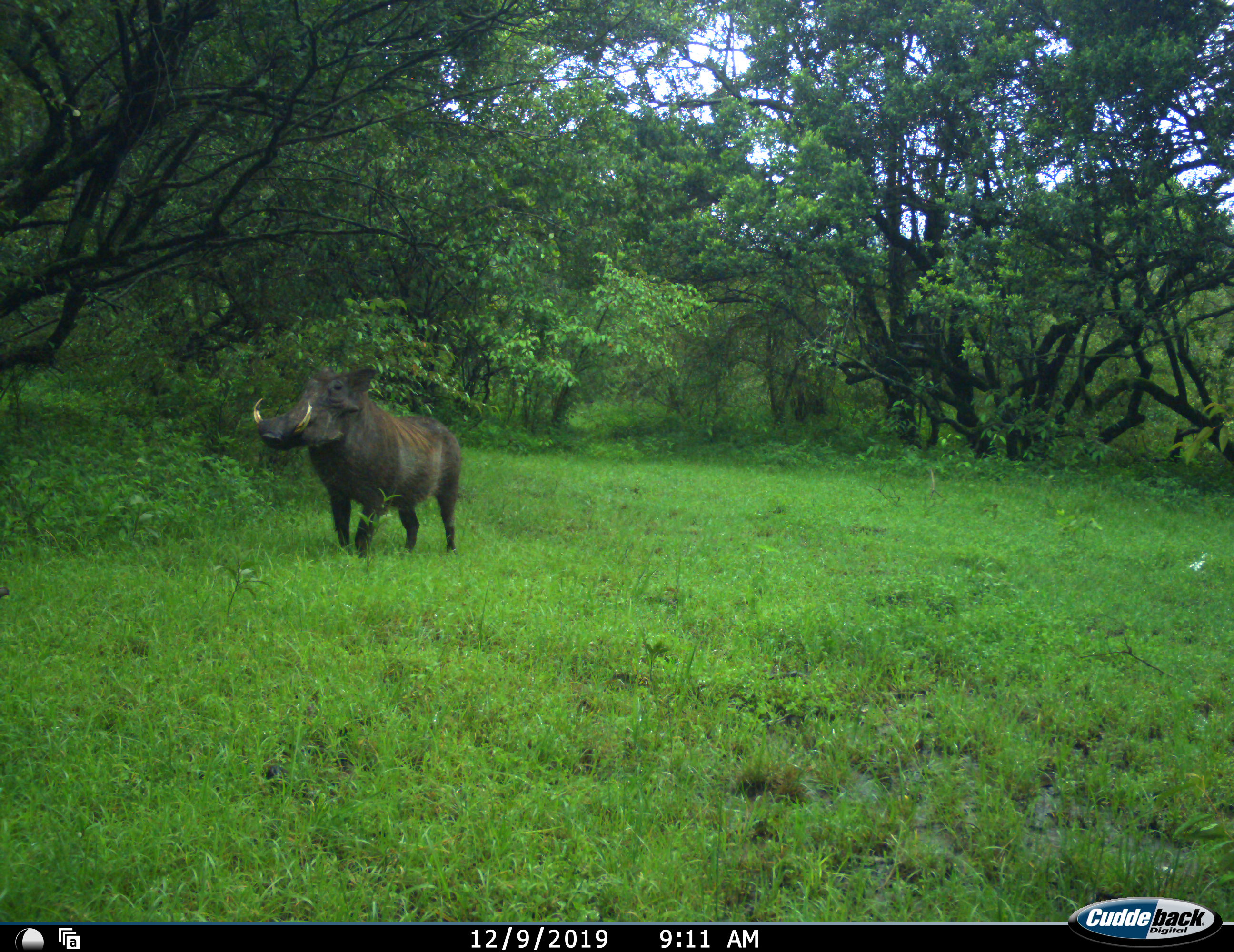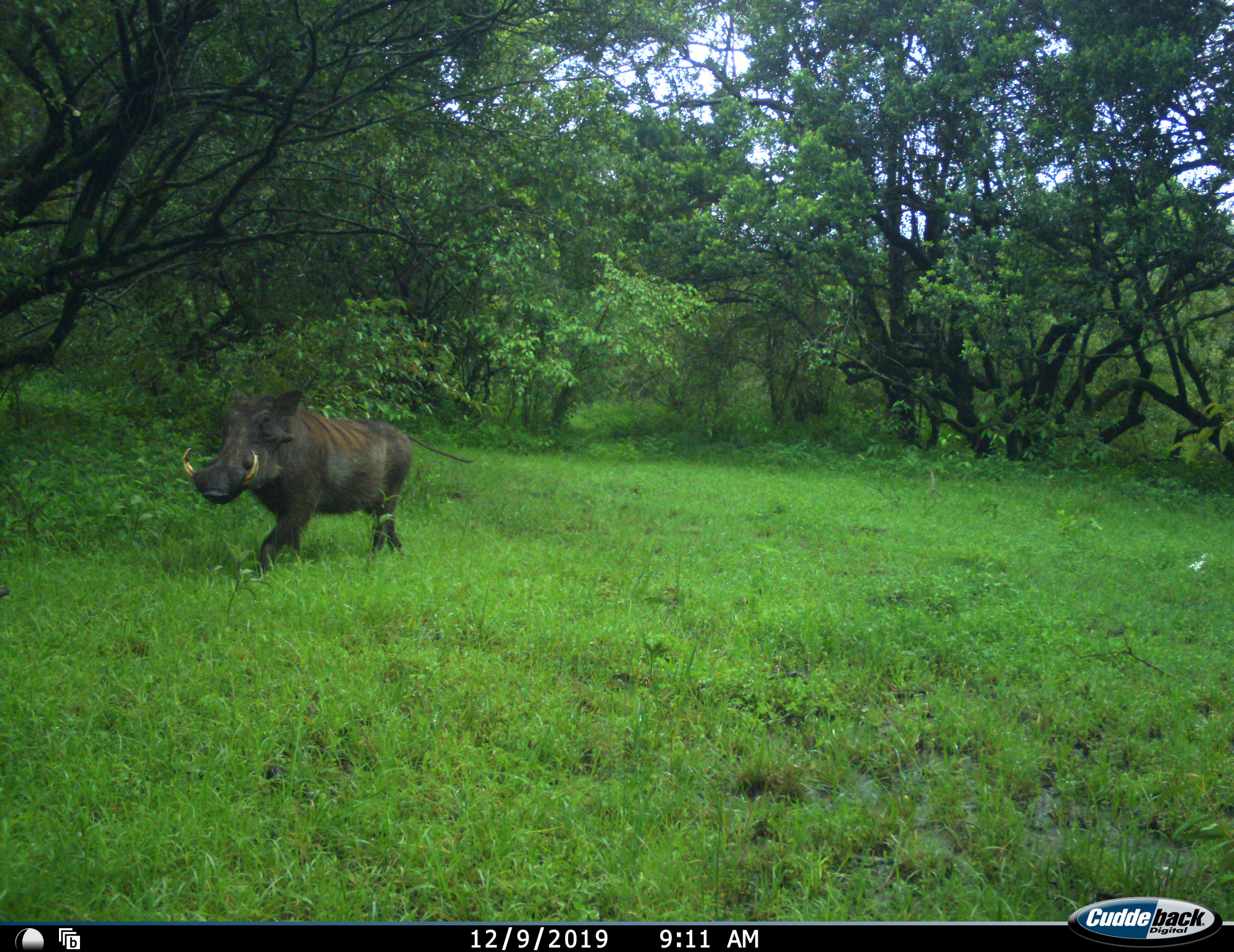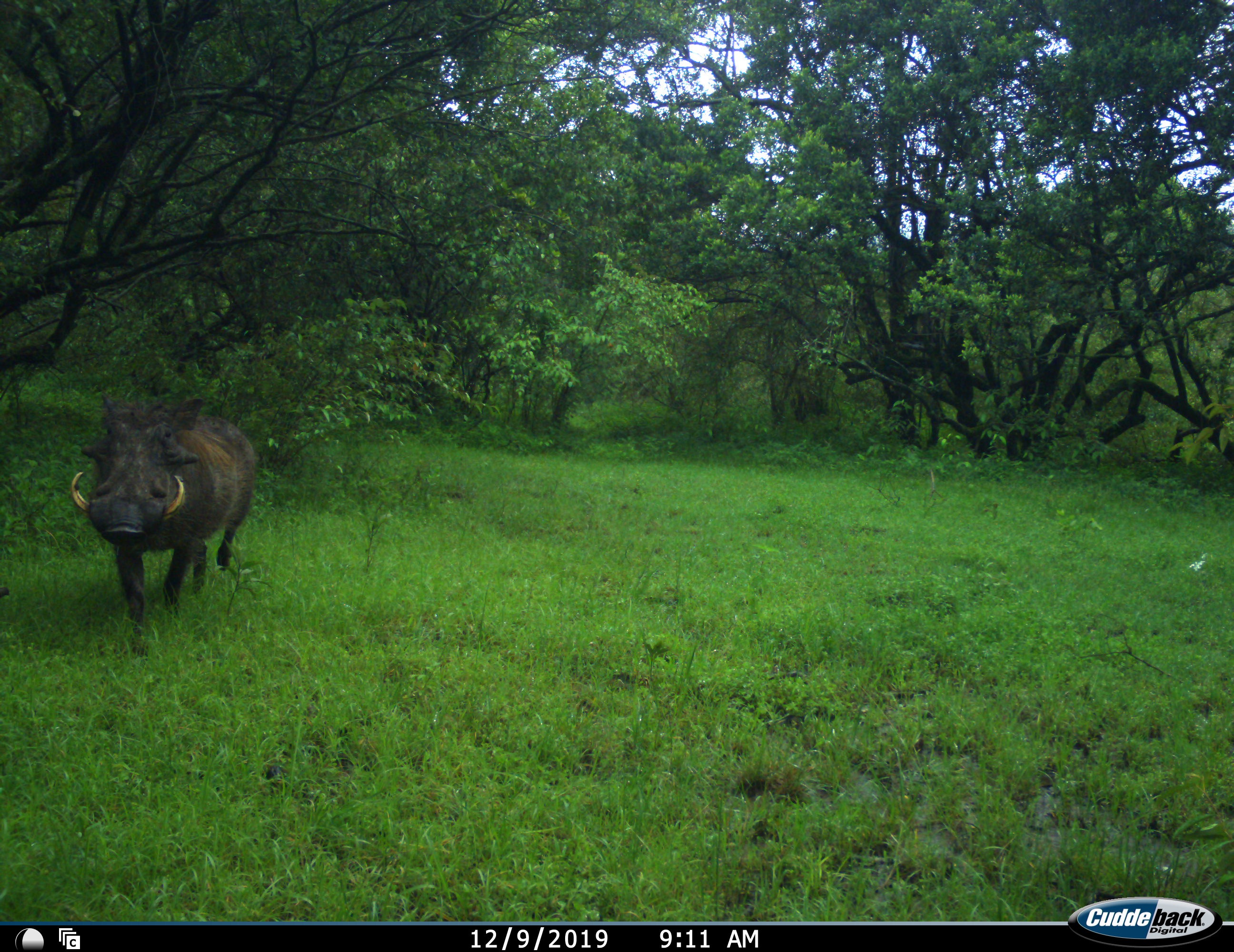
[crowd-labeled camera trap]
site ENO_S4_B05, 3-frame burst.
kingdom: Animalia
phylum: Chordata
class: Mammalia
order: Artiodactyla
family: Suidae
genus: Phacochoerus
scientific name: Phacochoerus africanus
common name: warthog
Warthog (Phacochoerus africanus), count 1. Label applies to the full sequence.